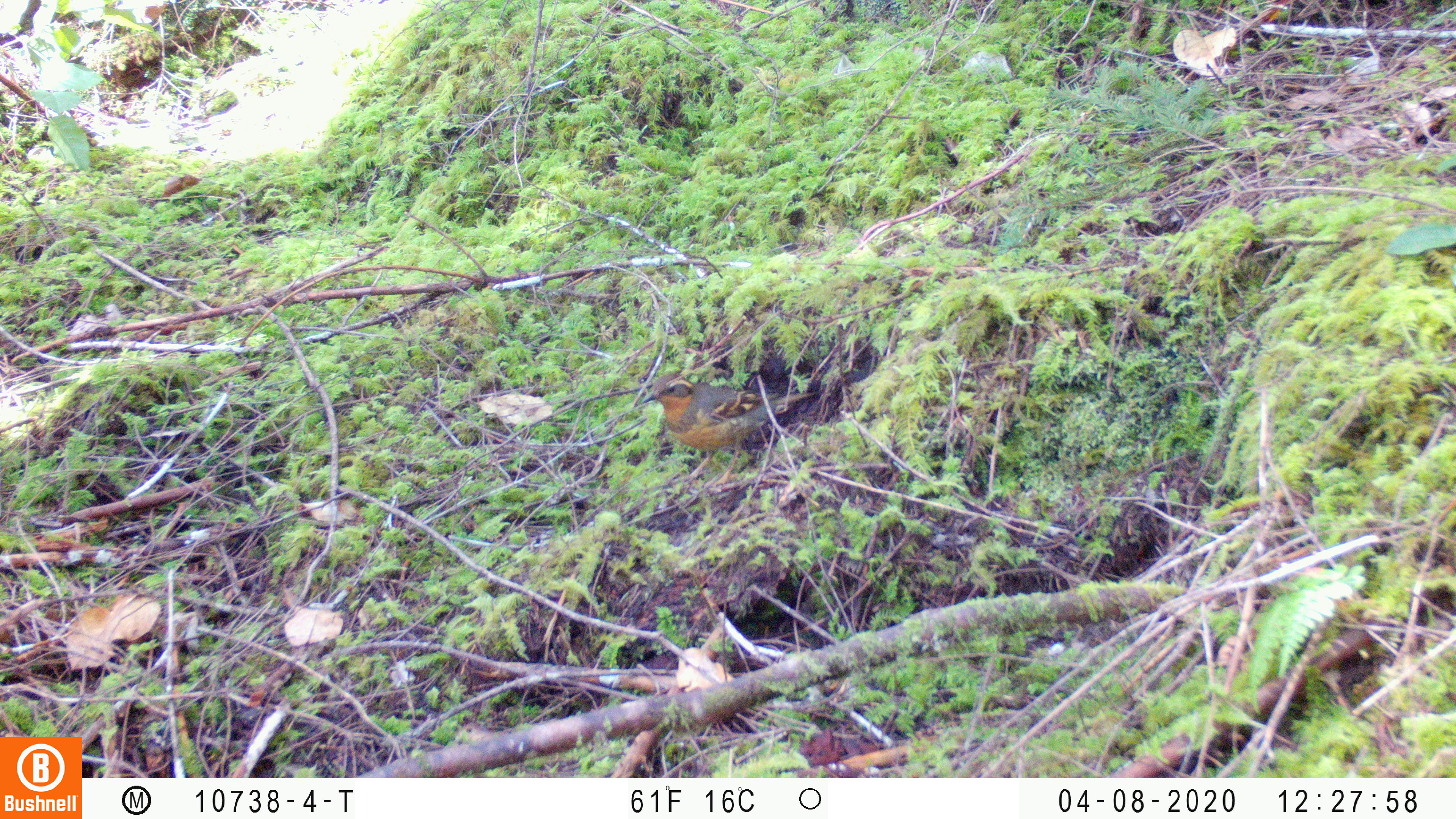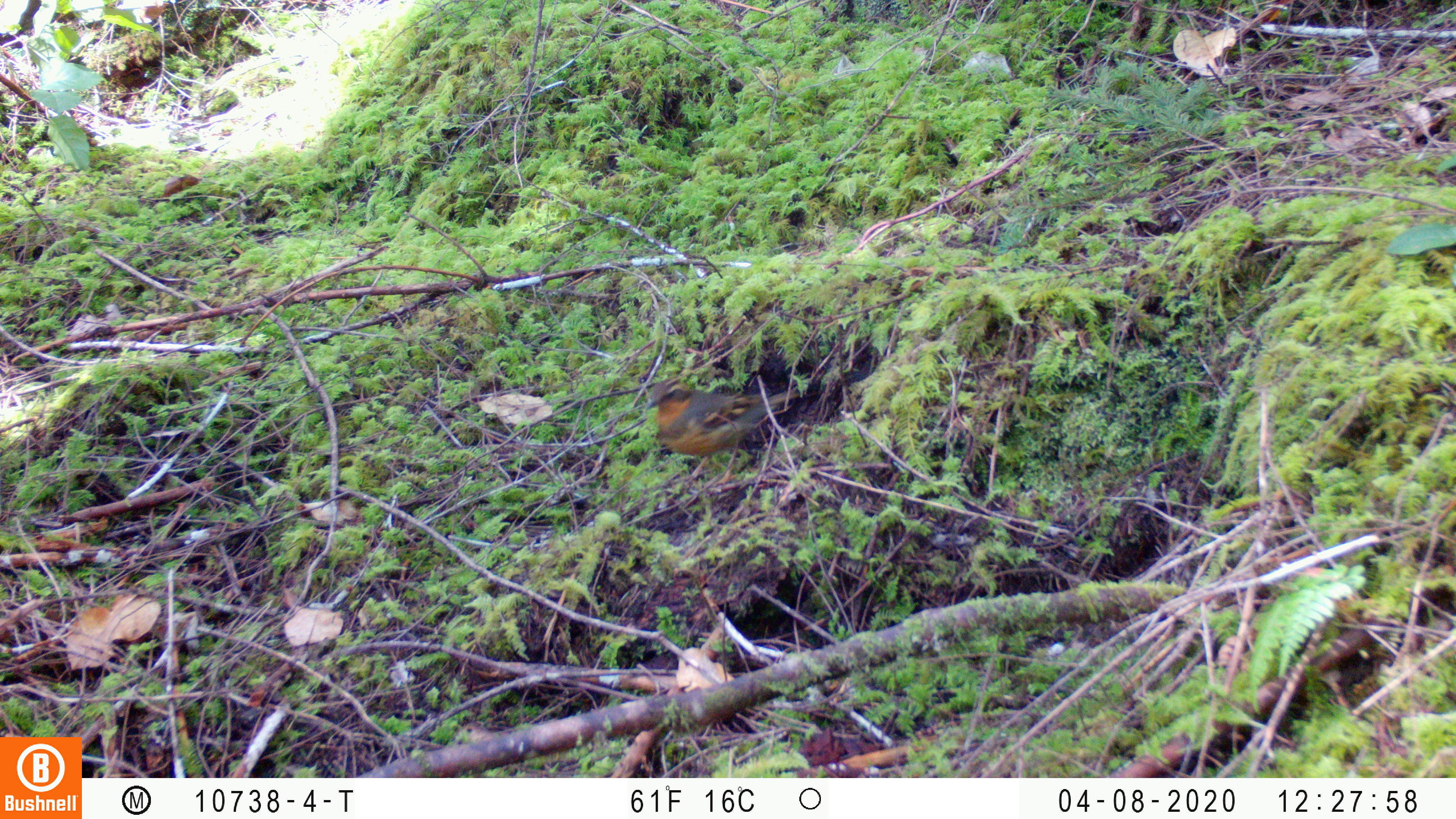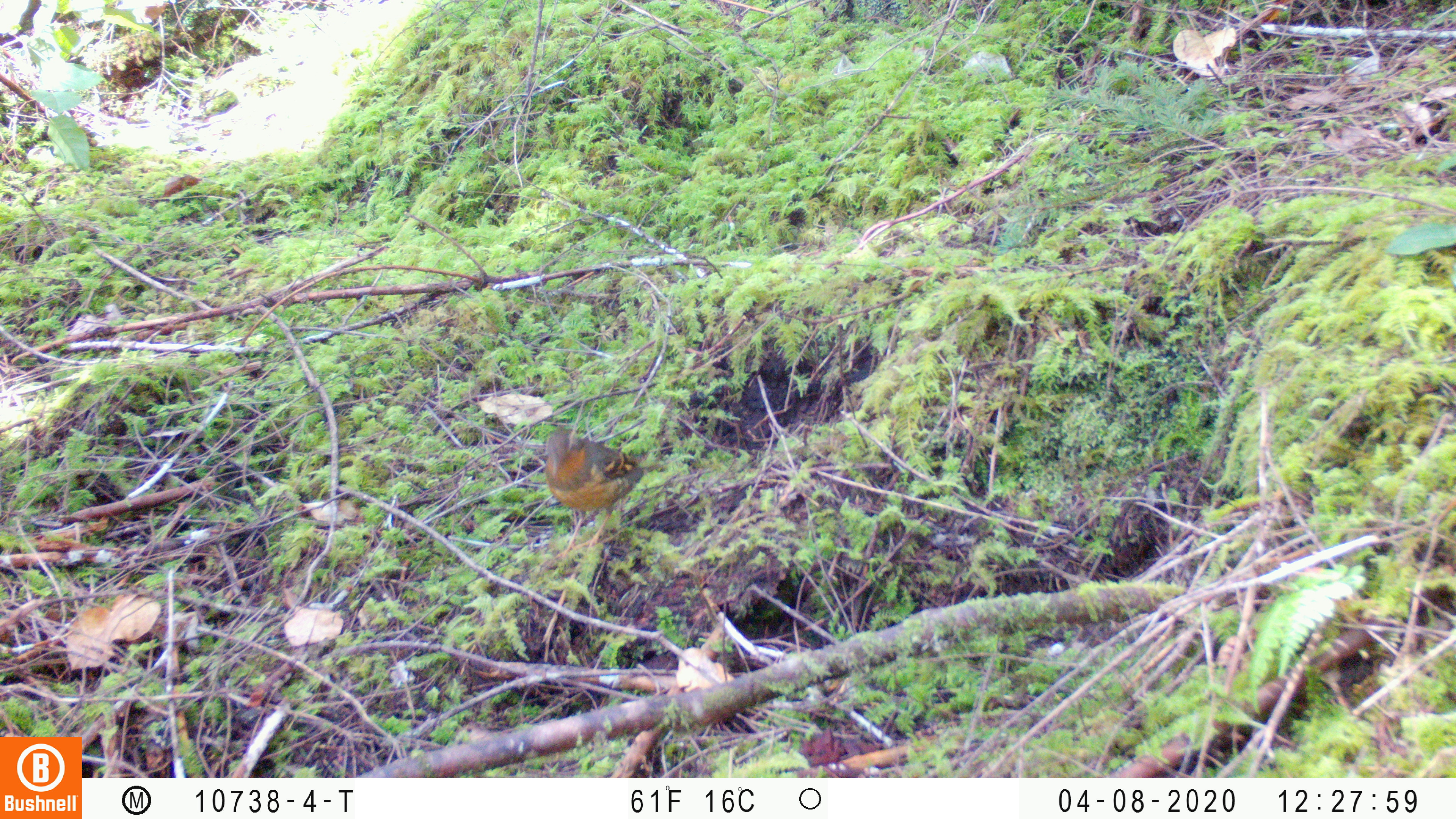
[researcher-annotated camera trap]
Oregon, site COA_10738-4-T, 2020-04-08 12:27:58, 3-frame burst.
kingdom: Animalia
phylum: Chordata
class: Aves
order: Passeriformes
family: Turdidae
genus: Ixoreus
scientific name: Ixoreus naevius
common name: varied thrush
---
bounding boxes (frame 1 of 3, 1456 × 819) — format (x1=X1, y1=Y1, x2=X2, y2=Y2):
varied thrush: (x1=641, y1=372, x2=815, y2=478)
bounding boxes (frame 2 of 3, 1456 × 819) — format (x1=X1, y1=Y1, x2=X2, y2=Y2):
varied thrush: (x1=646, y1=380, x2=793, y2=484)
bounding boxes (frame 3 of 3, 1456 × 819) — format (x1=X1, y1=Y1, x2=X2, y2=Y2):
varied thrush: (x1=541, y1=428, x2=650, y2=537)